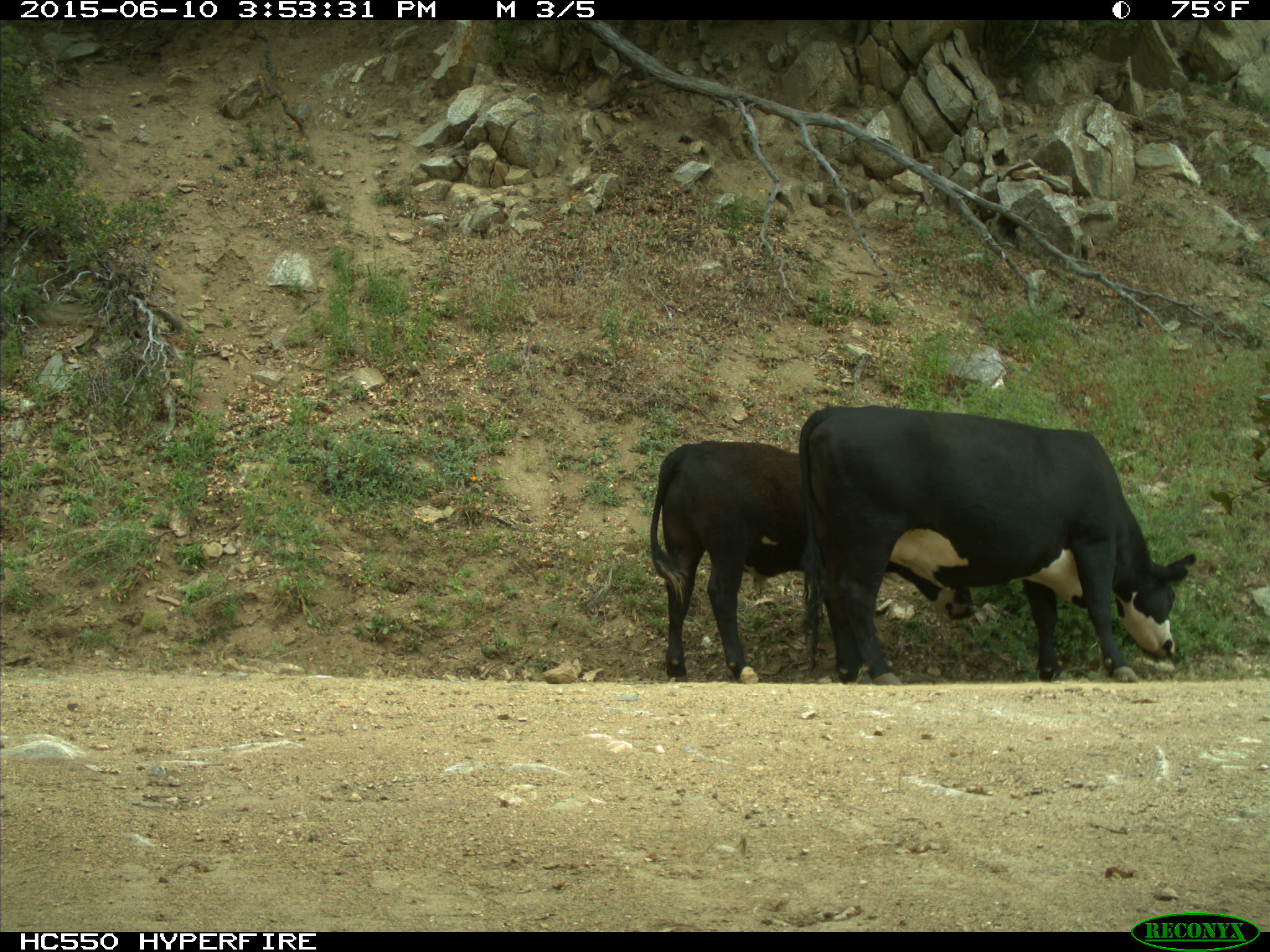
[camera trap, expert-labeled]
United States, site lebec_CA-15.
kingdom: Animalia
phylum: Chordata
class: Mammalia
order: Artiodactyla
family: Bovidae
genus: Bos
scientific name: Bos taurus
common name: domestic cow